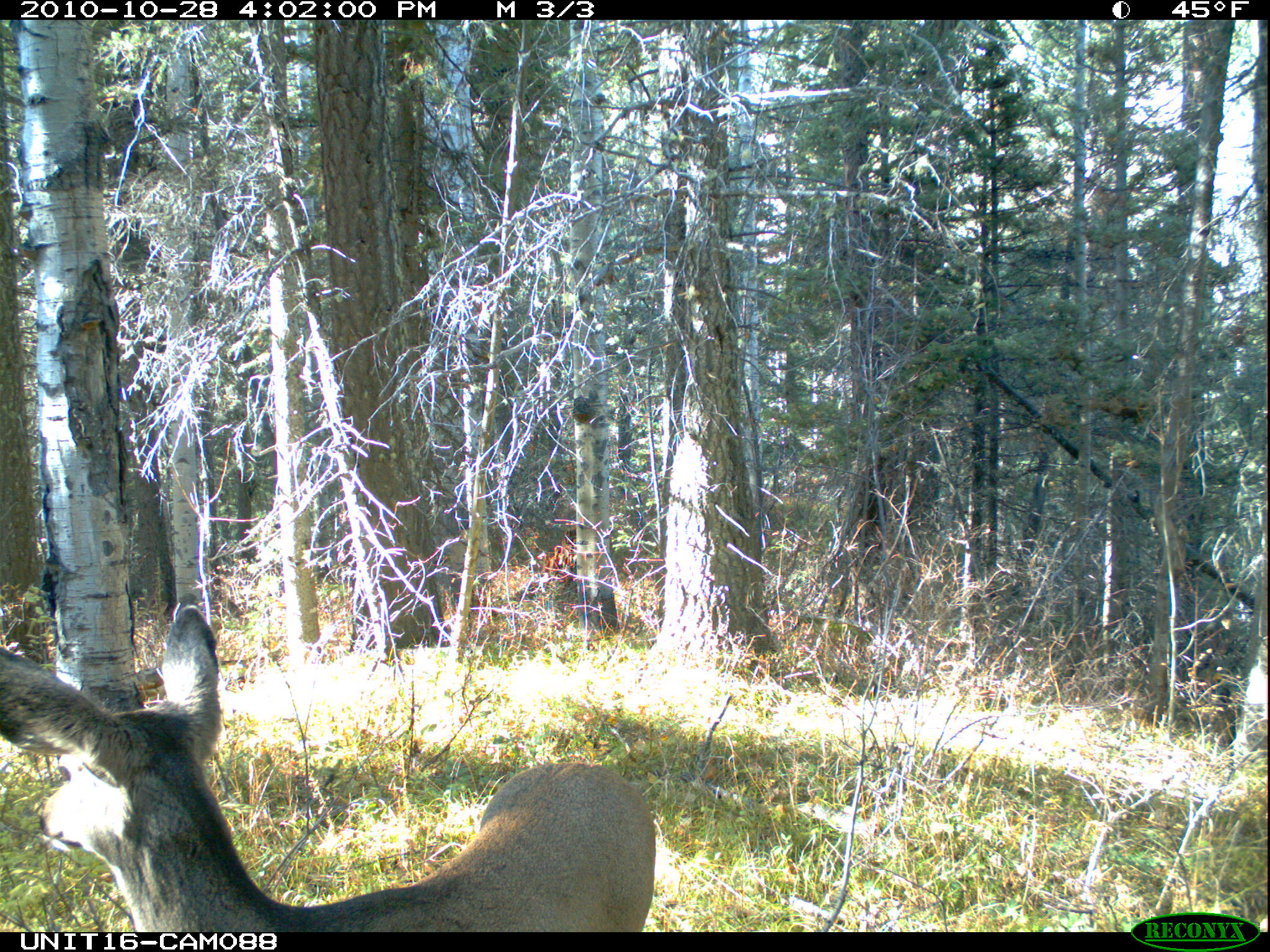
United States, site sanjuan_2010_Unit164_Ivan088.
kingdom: Animalia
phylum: Chordata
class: Mammalia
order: Artiodactyla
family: Cervidae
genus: Odocoileus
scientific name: Odocoileus hemionus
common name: mule deer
Odocoileus hemionus (mule deer).